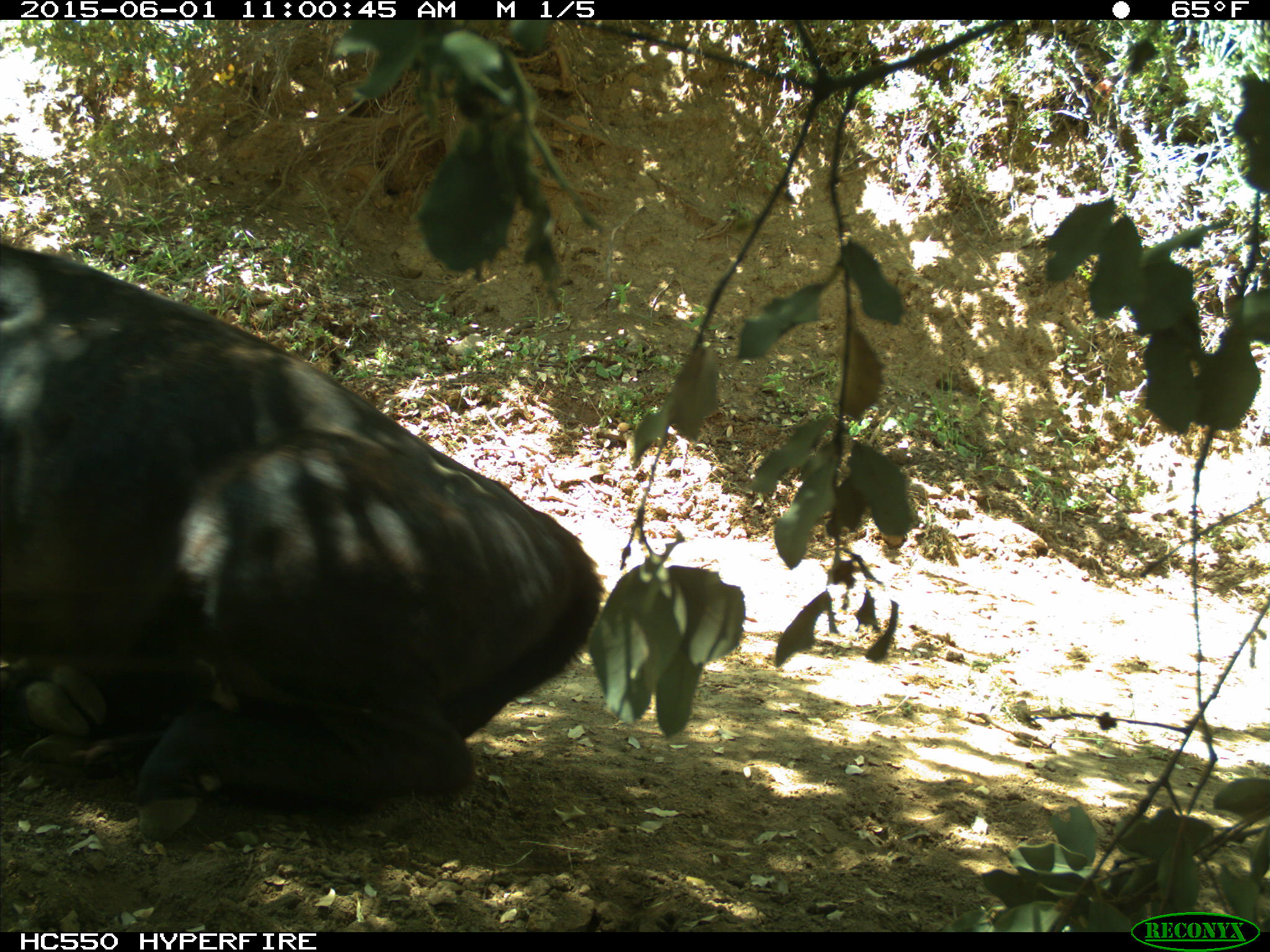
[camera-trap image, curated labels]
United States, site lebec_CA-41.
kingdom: Animalia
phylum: Chordata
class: Mammalia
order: Artiodactyla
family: Bovidae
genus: Bos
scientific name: Bos taurus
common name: domestic cow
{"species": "Bos taurus (domestic cow)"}